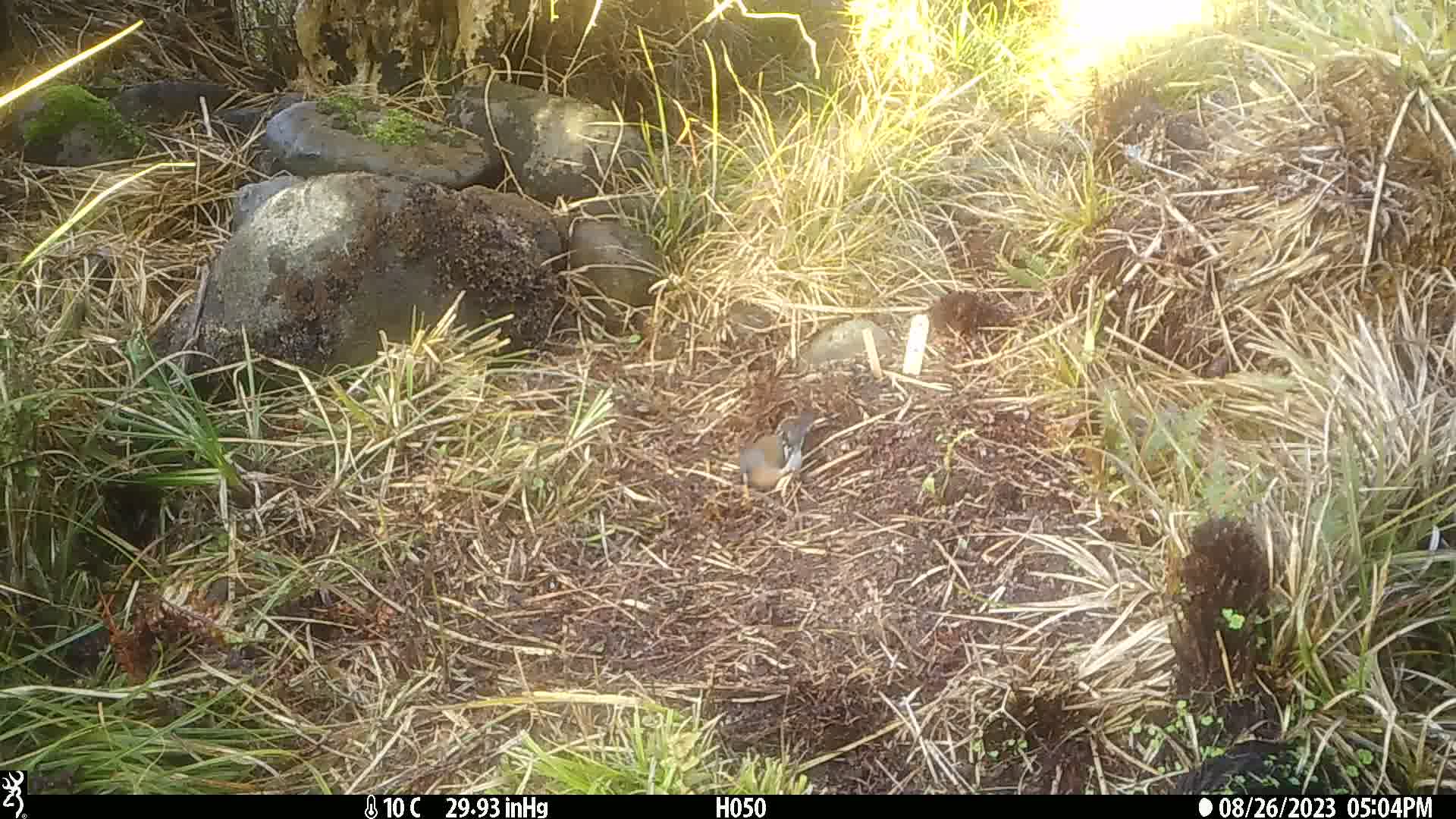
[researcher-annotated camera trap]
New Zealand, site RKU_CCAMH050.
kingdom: Animalia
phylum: Chordata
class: Aves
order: Passeriformes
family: Fringillidae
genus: Fringilla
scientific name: Fringilla coelebs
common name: common chaffinch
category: chaffinch